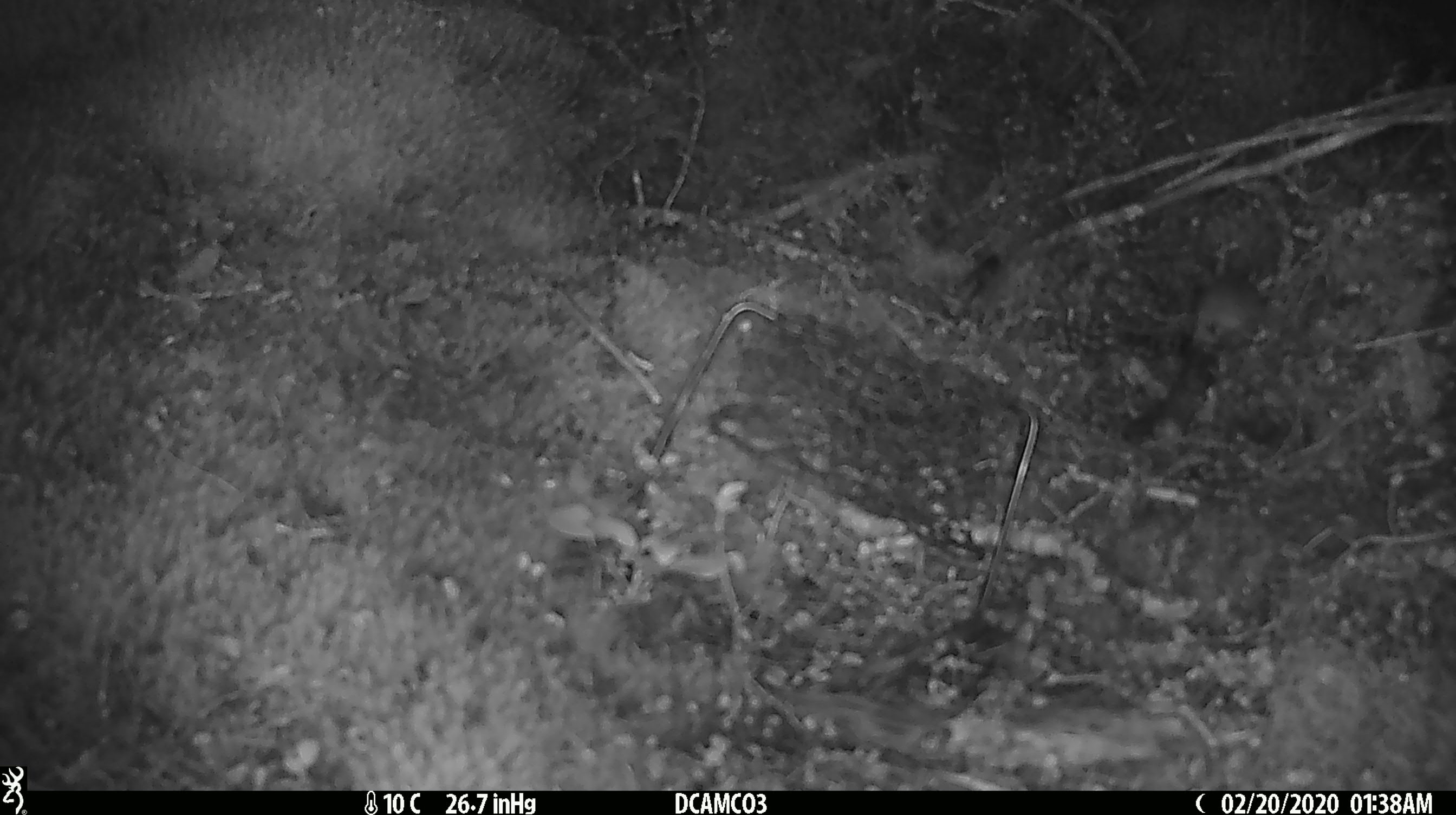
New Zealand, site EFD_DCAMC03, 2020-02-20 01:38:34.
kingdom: Animalia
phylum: Chordata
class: Mammalia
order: Rodentia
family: Muridae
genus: Mus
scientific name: Mus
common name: mouse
Mouse (Mus).